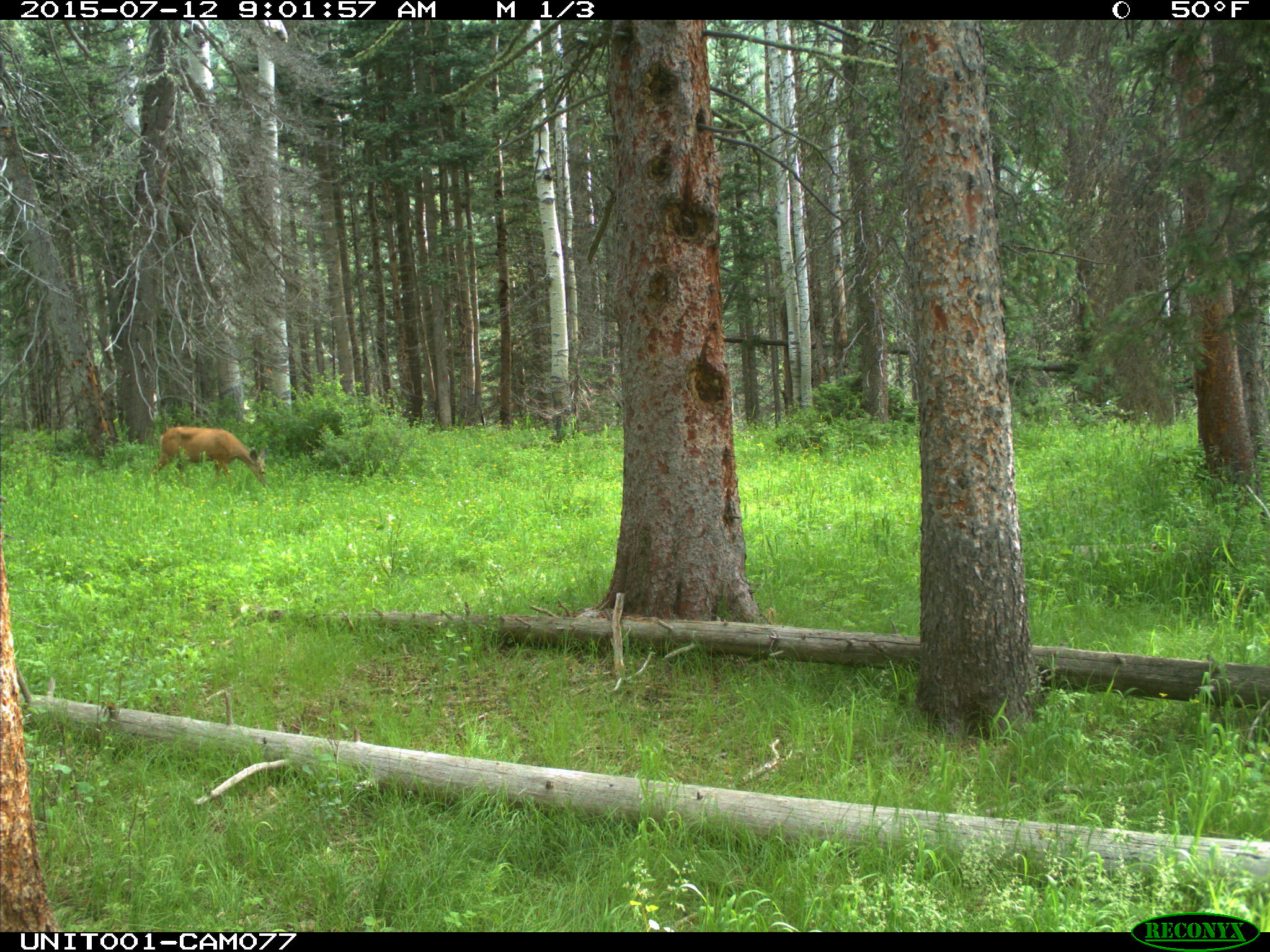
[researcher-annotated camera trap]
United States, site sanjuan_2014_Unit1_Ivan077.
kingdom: Animalia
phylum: Chordata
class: Mammalia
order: Artiodactyla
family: Cervidae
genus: Odocoileus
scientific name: Odocoileus hemionus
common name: mule deer